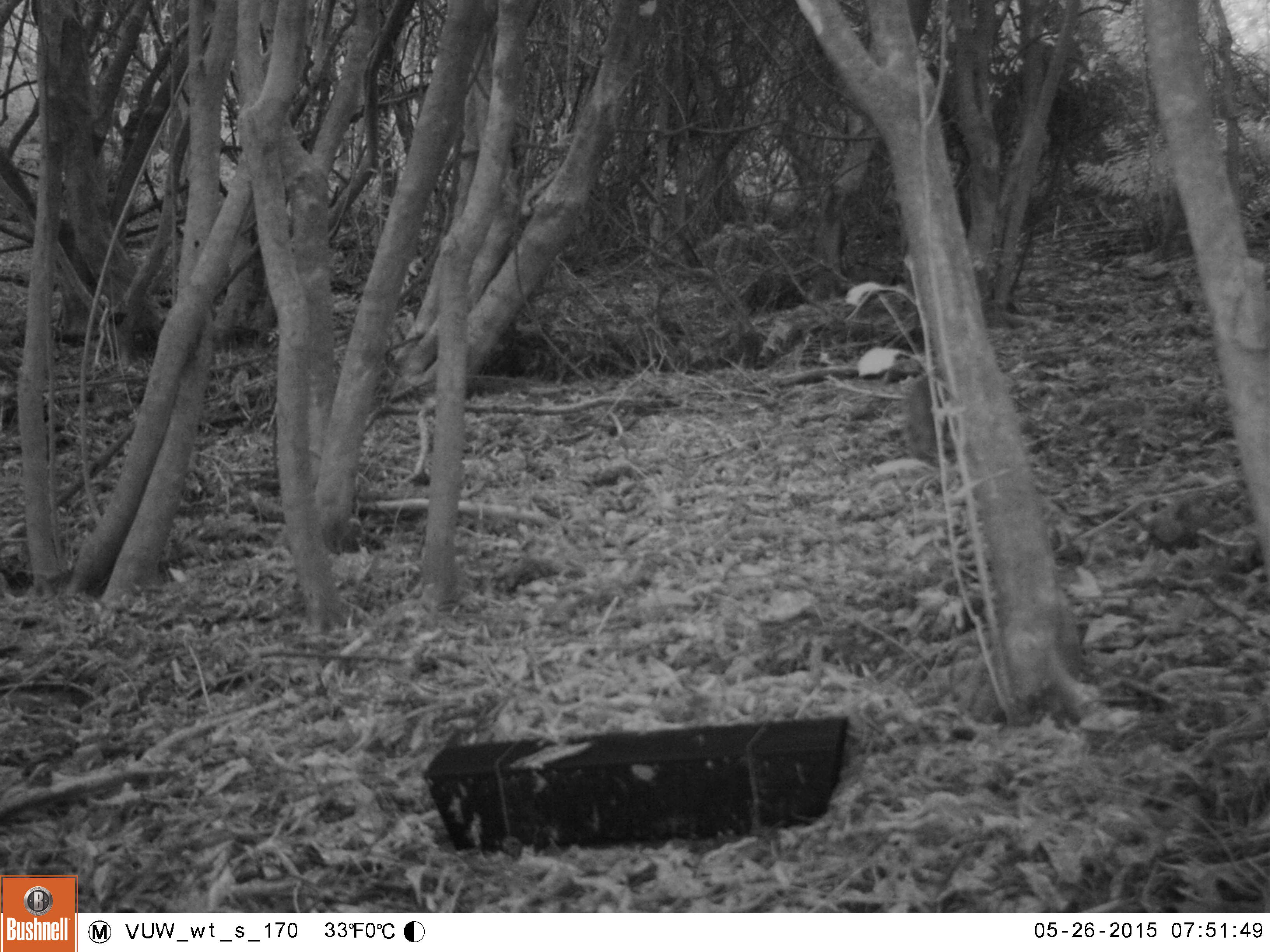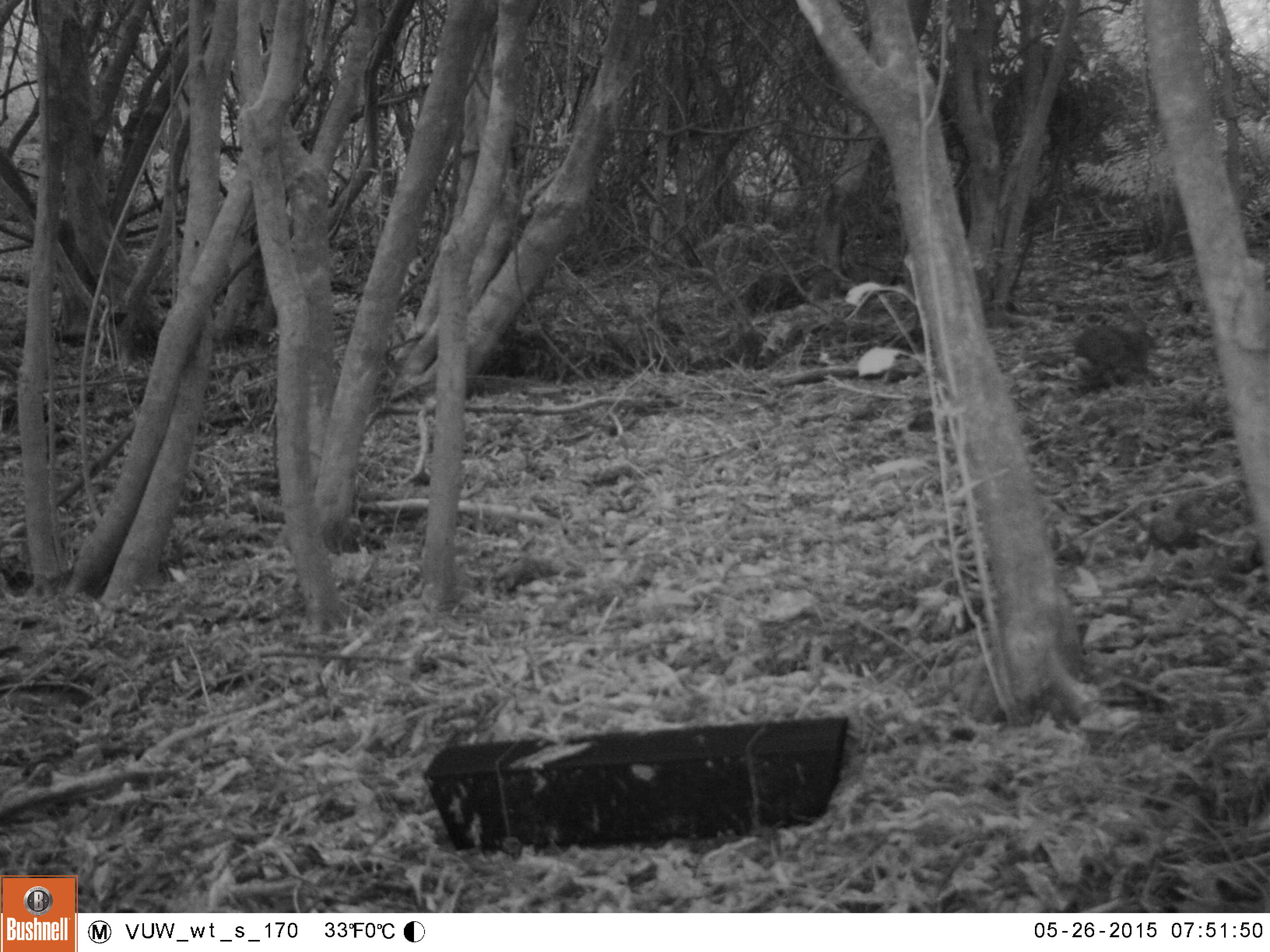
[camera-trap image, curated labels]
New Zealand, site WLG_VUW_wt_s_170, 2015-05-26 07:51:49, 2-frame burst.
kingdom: Animalia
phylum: Chordata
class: Mammalia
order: Lagomorpha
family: Leporidae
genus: Oryctolagus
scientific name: Oryctolagus cuniculus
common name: european rabbit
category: rabbit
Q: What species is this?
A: Rabbit (european rabbit) (Oryctolagus cuniculus).